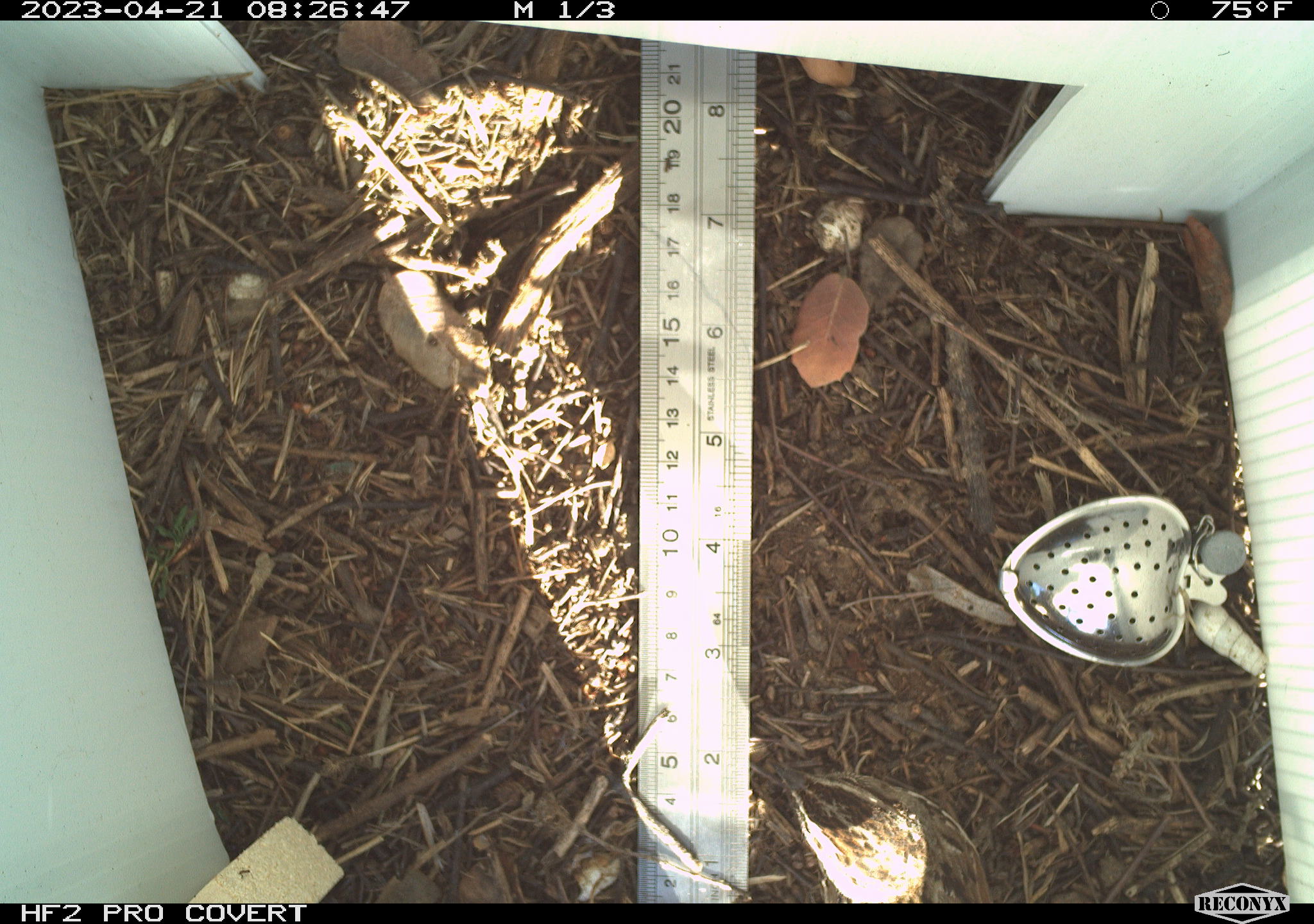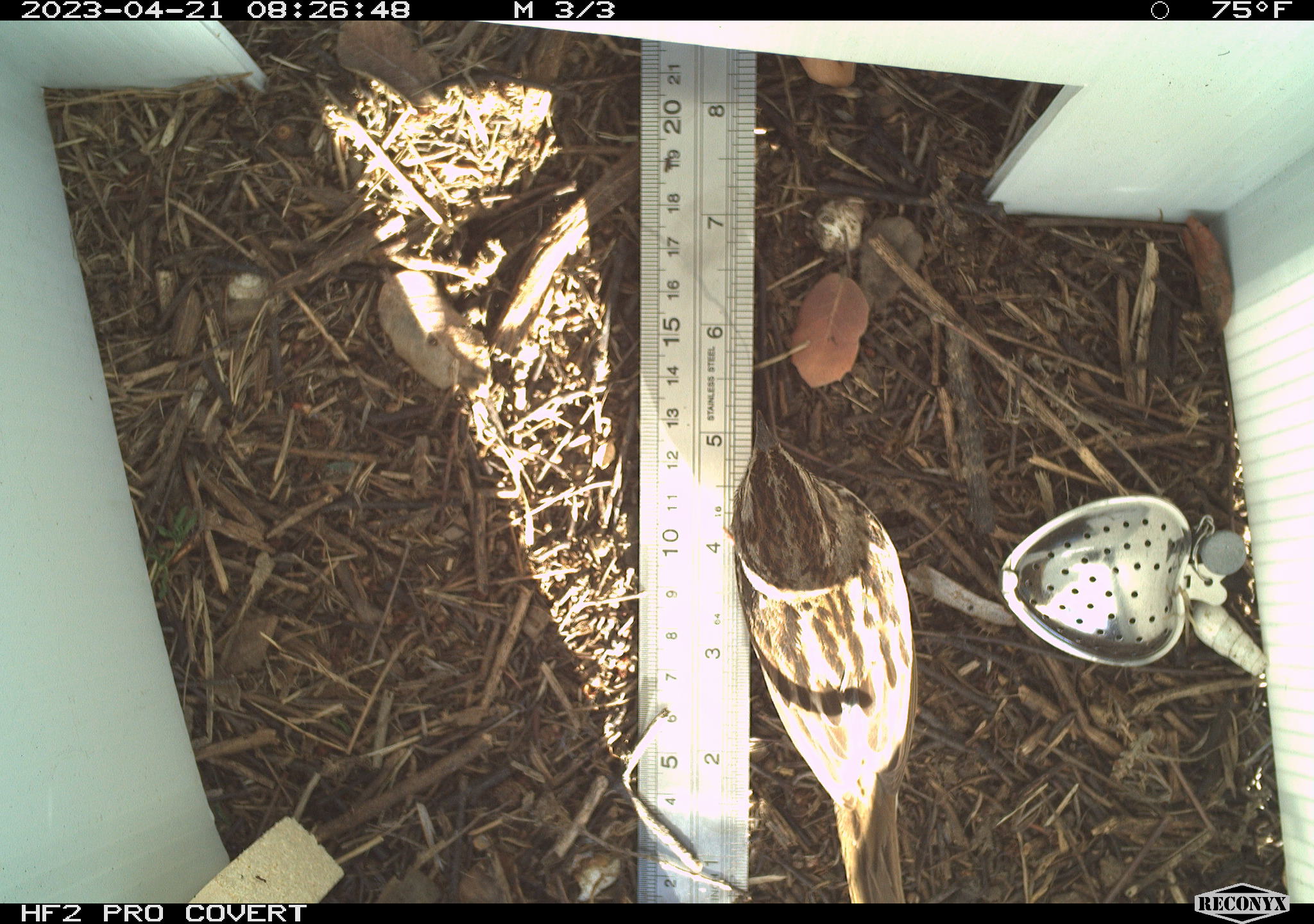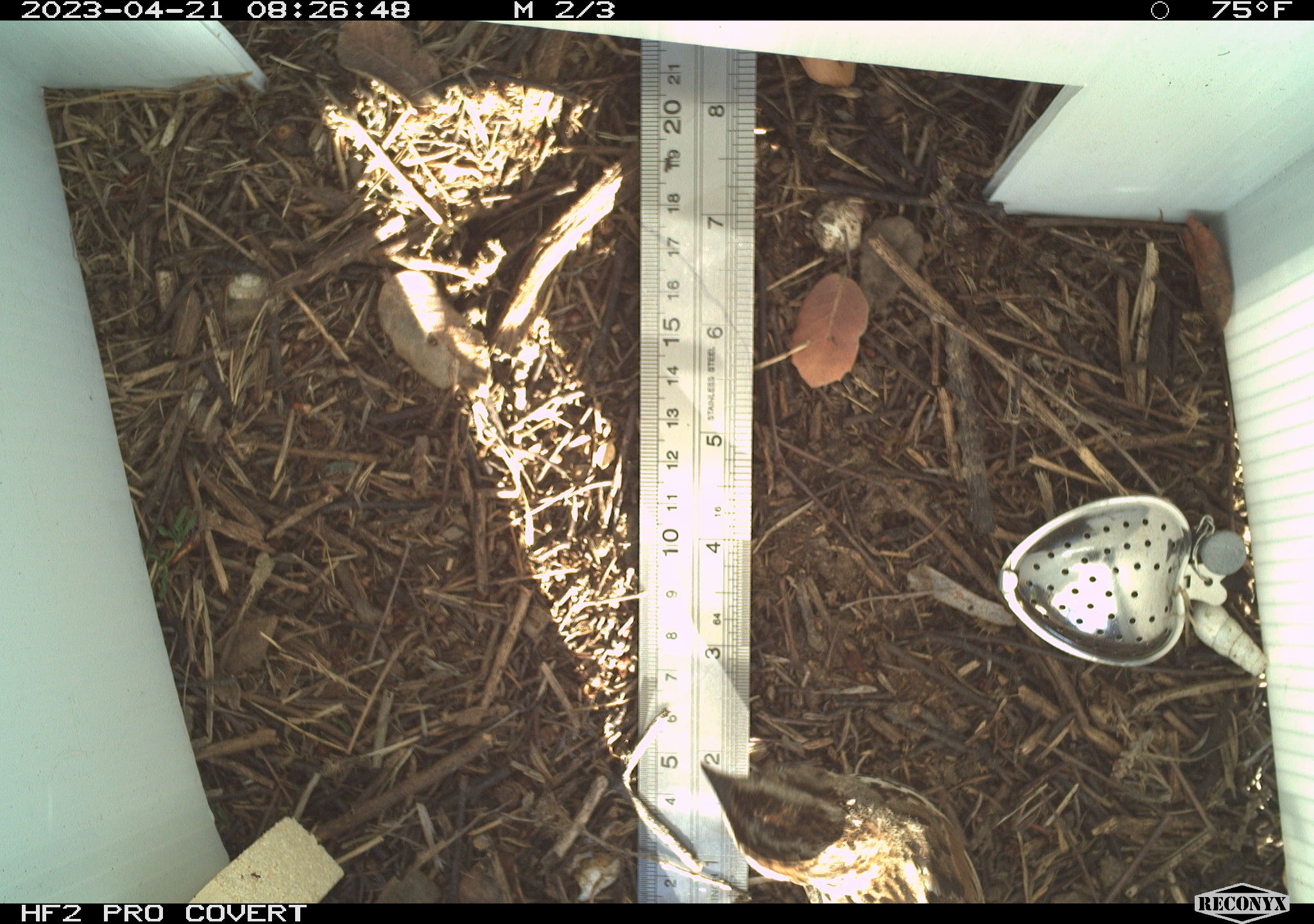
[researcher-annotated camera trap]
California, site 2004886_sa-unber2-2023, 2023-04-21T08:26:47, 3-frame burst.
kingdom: Animalia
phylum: Chordata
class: Aves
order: Passeriformes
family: Passerellidae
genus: Melospiza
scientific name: Melospiza melodia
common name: song sparrow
Song sparrow (Melospiza melodia).